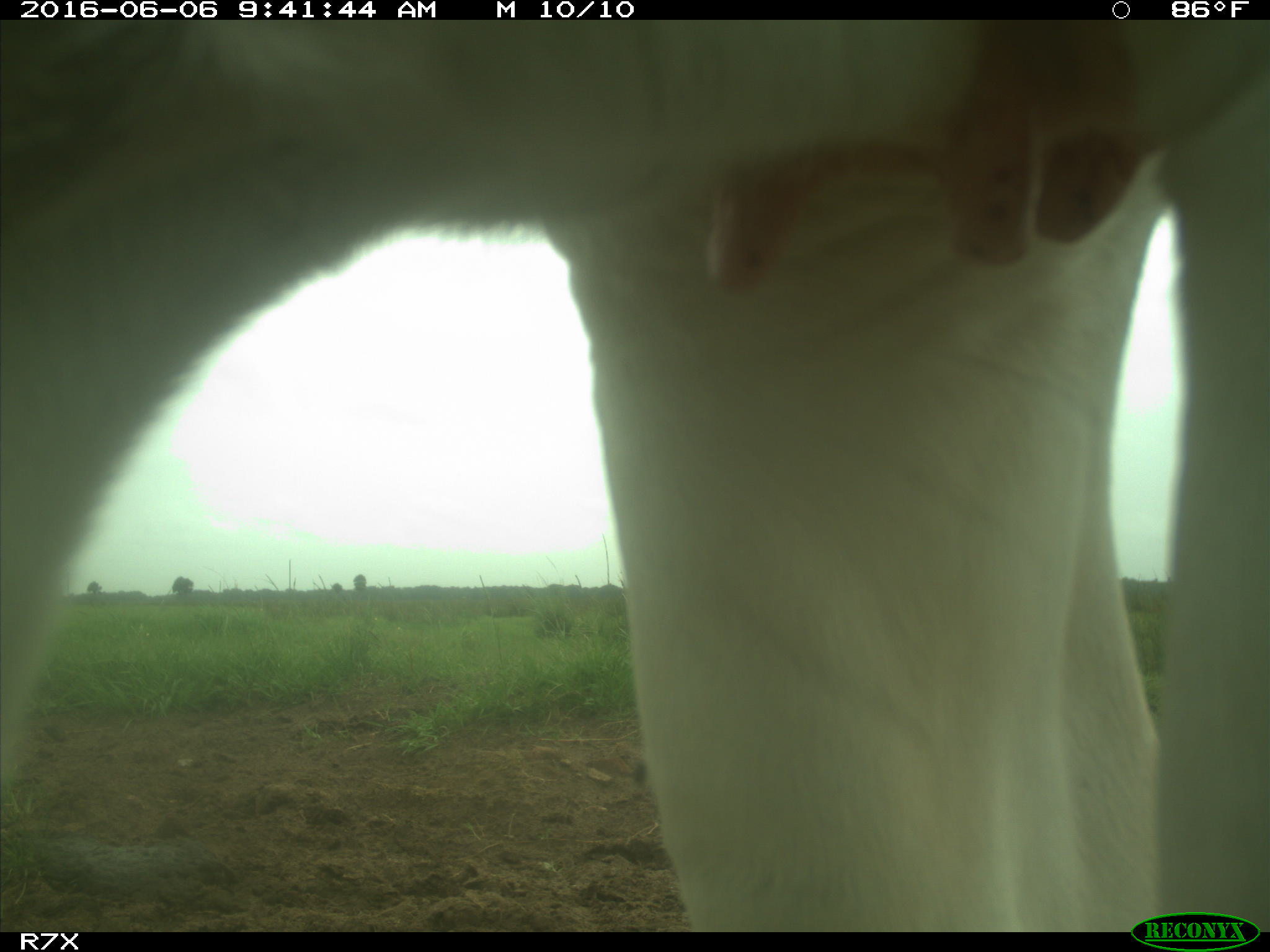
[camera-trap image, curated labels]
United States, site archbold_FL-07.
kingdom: Animalia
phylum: Chordata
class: Mammalia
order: Artiodactyla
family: Bovidae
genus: Bos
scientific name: Bos taurus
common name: domestic cow